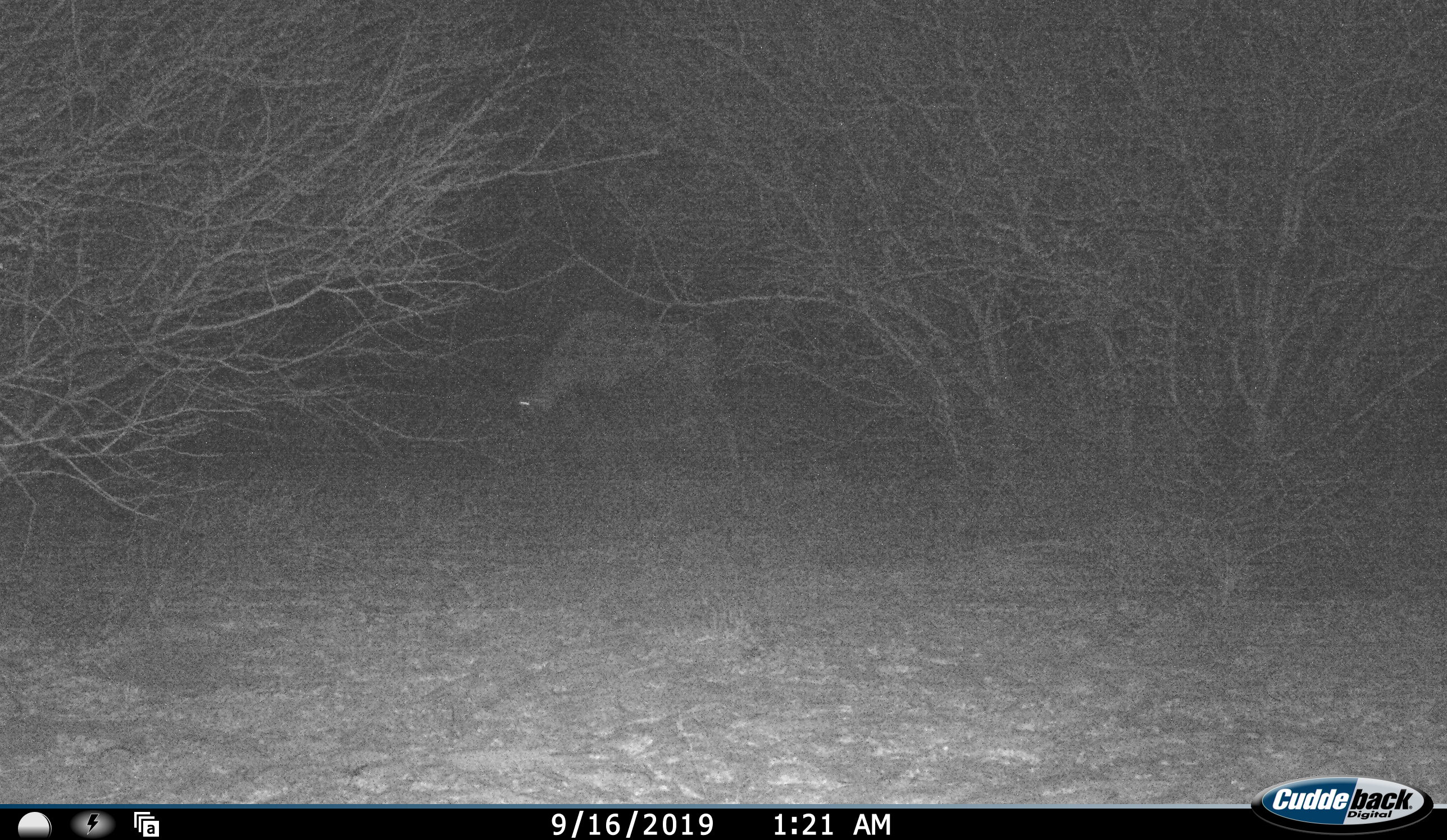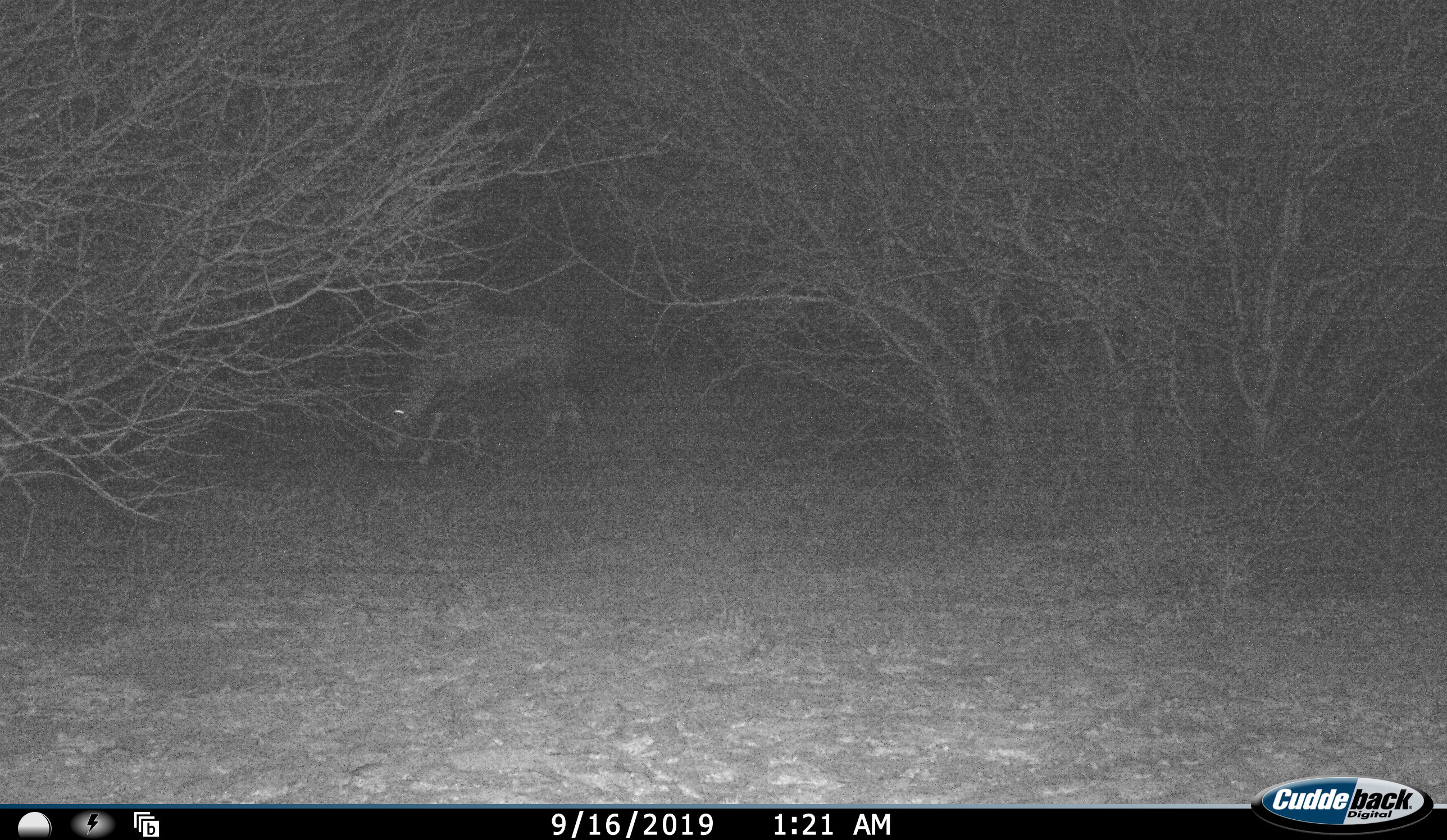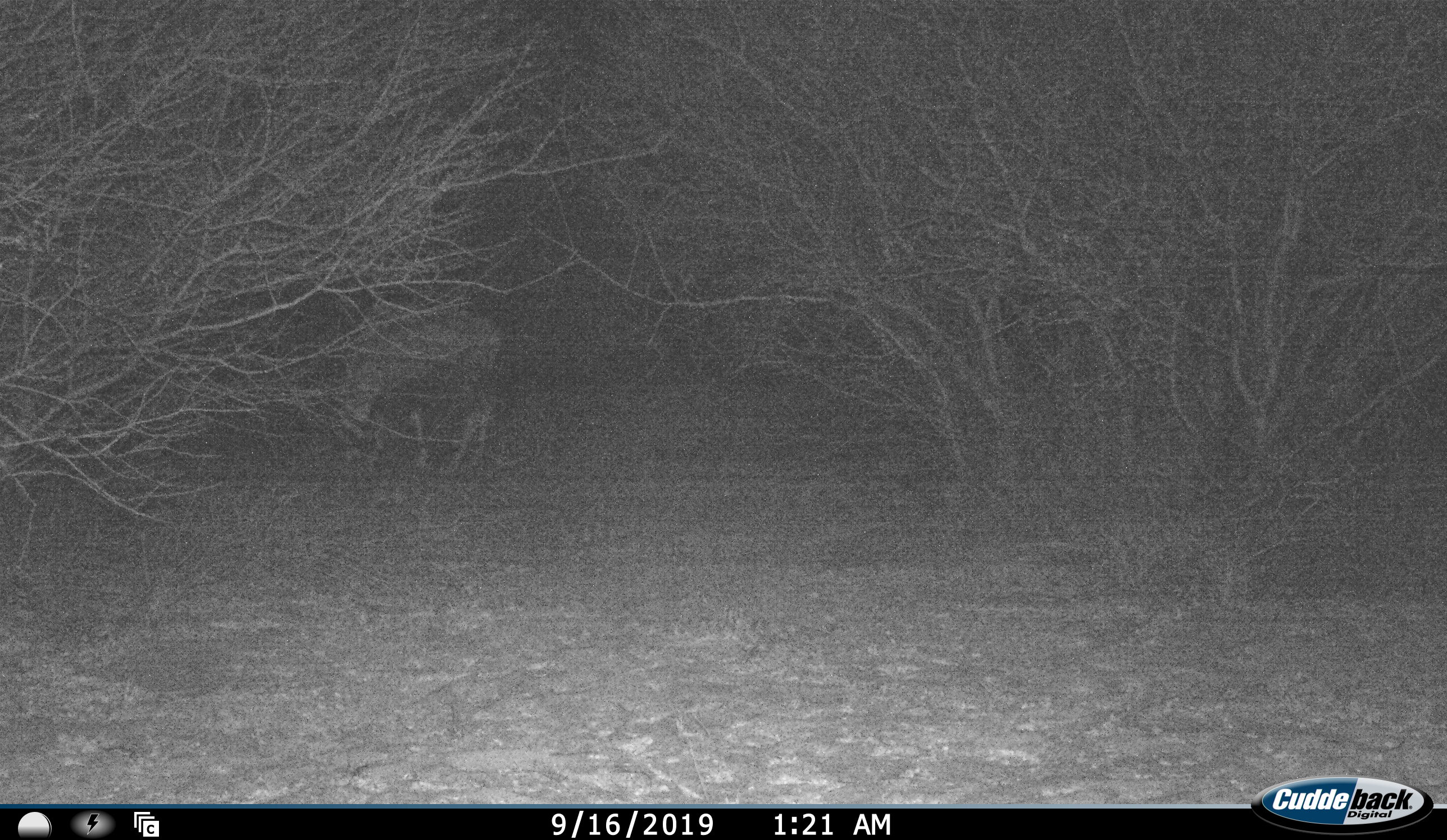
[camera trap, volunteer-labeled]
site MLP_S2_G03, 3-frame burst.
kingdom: Animalia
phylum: Chordata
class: Mammalia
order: Artiodactyla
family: Bovidae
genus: Oryx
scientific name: Oryx gazella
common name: gemsbok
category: oryx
Oryx (gemsbok) (Oryx gazella), count 1. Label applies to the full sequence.